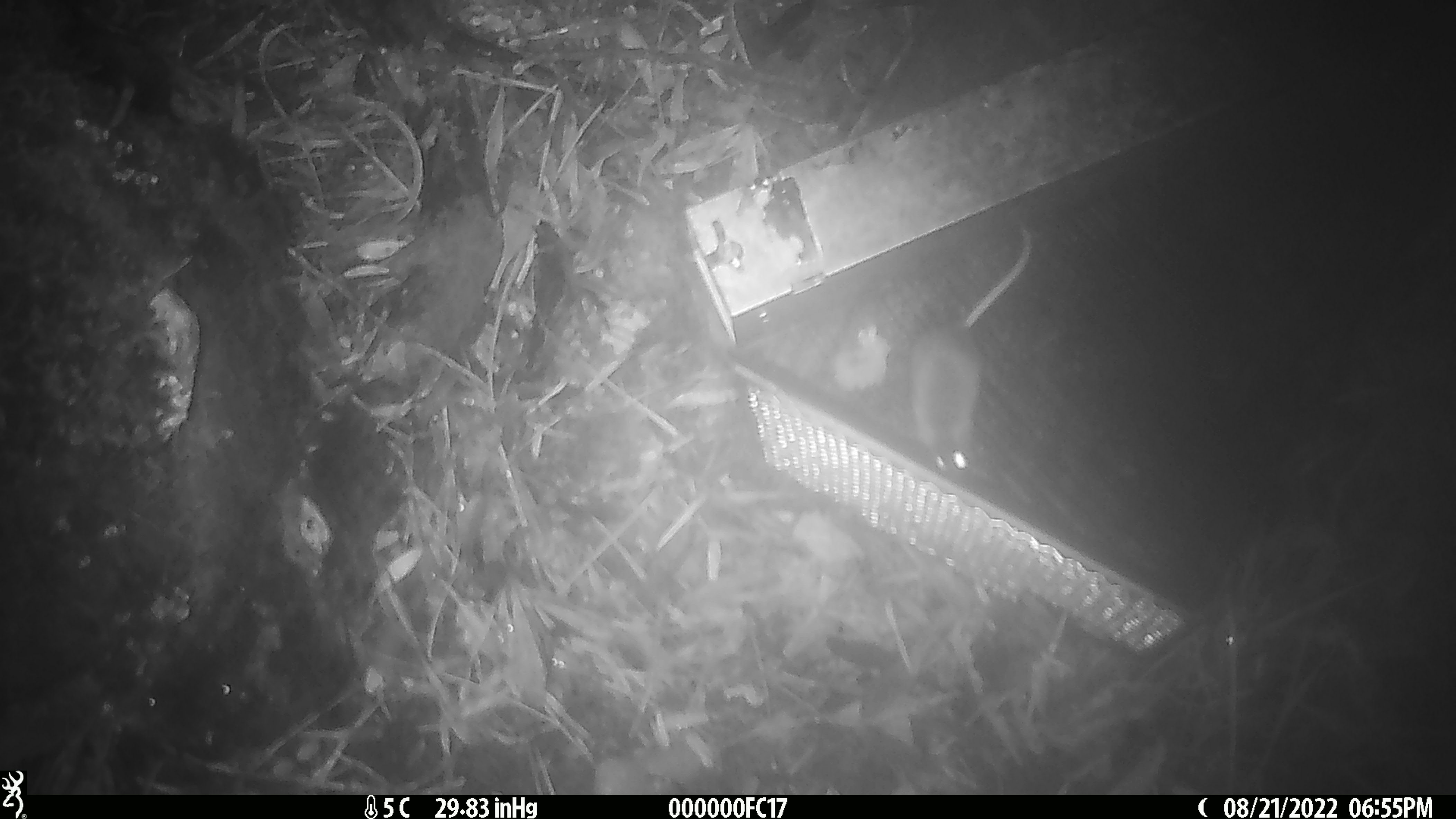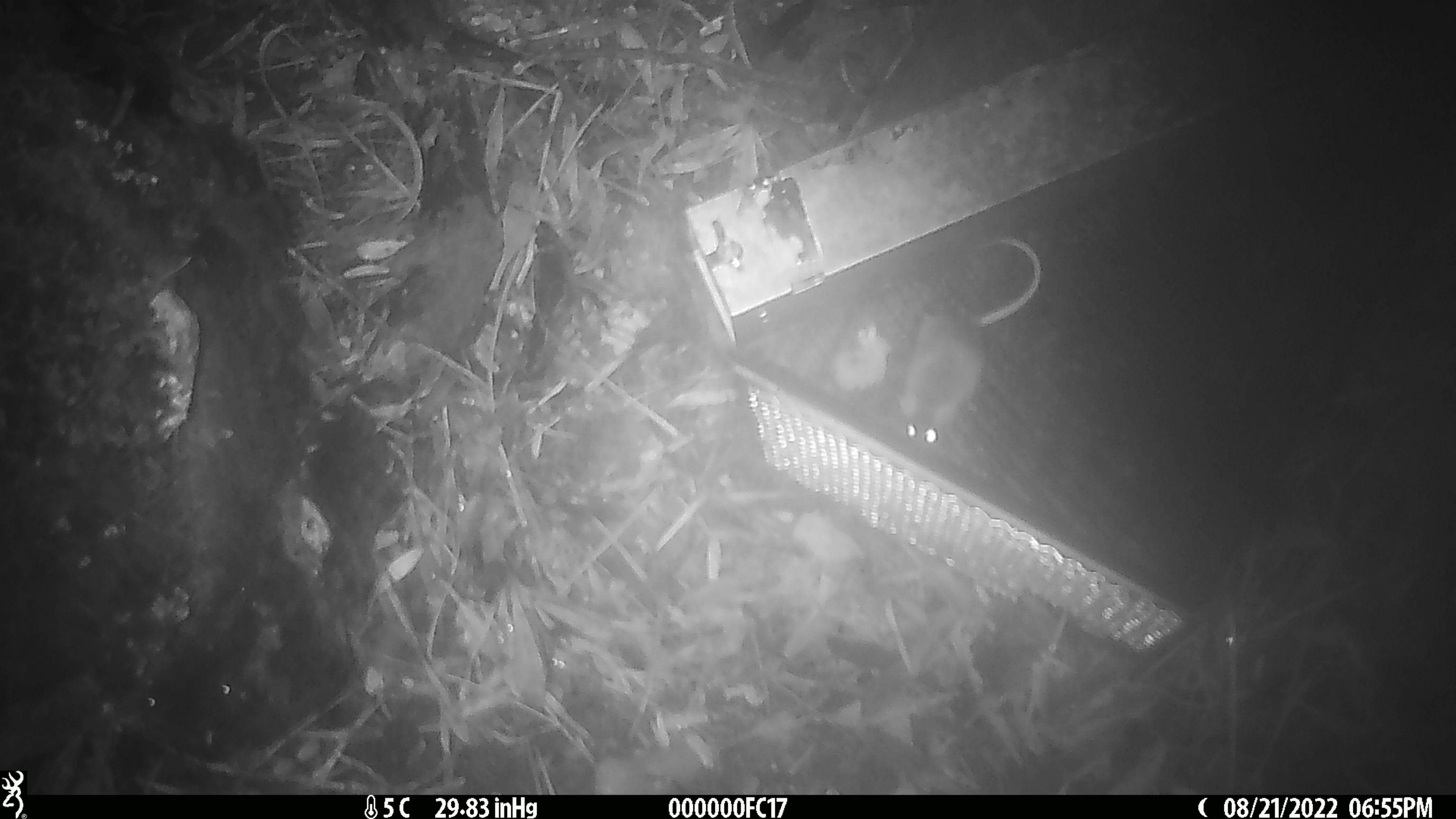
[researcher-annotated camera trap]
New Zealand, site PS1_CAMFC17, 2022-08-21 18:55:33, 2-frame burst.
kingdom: Animalia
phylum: Chordata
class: Mammalia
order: Rodentia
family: Muridae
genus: Mus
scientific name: Mus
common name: mouse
Mouse (Mus).